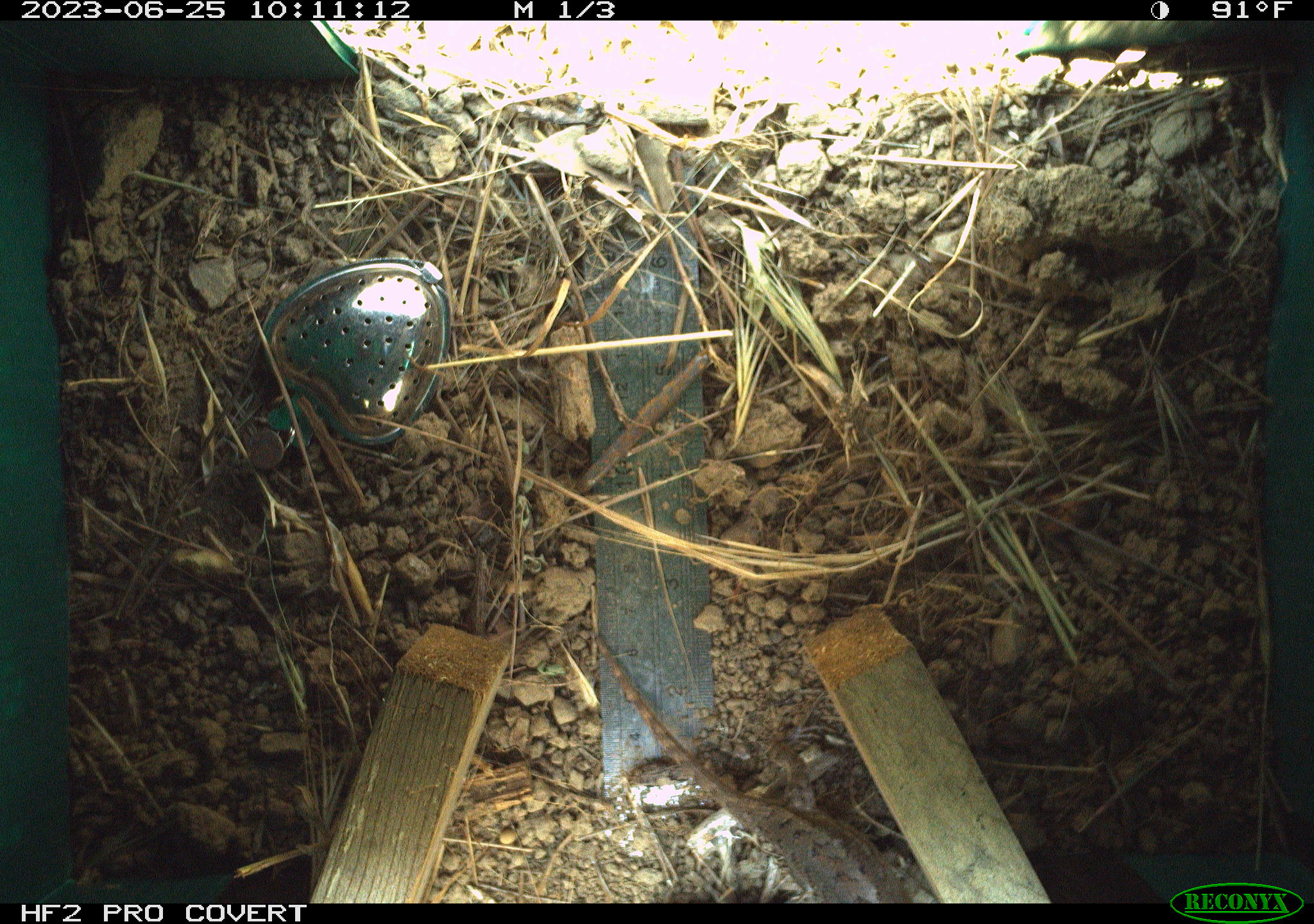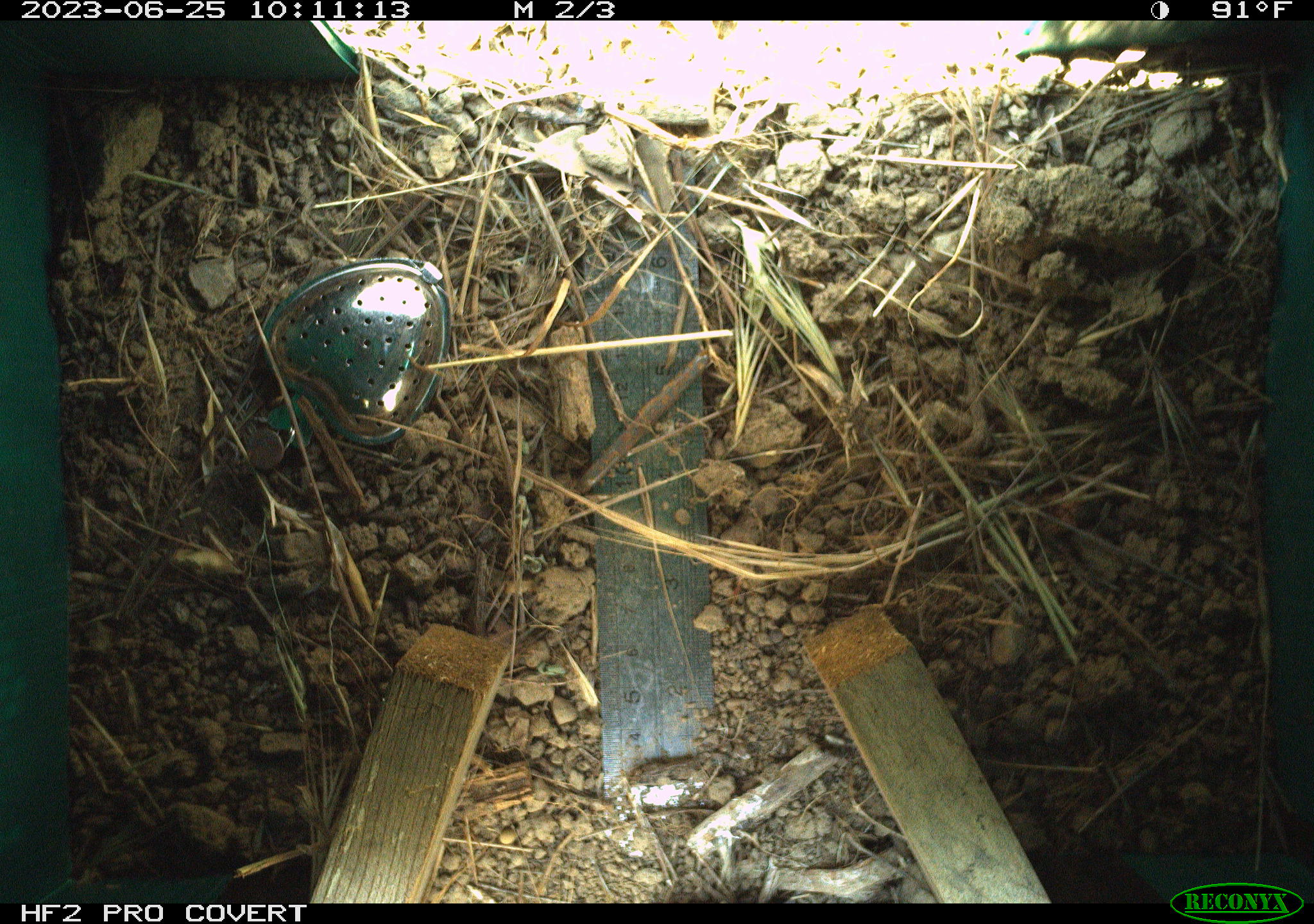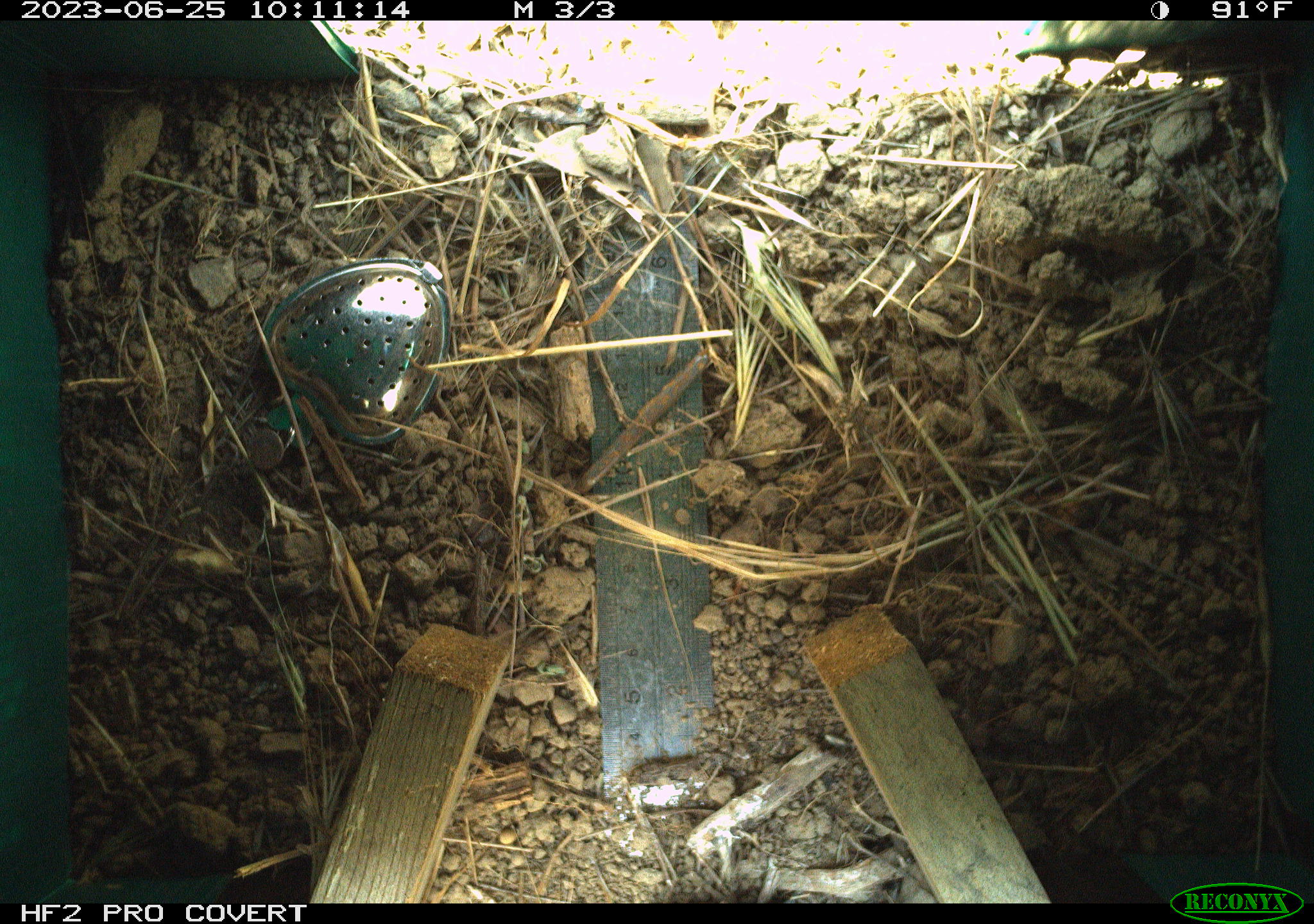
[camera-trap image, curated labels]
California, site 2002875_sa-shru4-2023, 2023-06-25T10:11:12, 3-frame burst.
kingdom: Animalia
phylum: Chordata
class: Reptilia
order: Squamata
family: Phrynosomatidae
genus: Sceloporus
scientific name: Sceloporus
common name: spiny lizards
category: sceloporus species